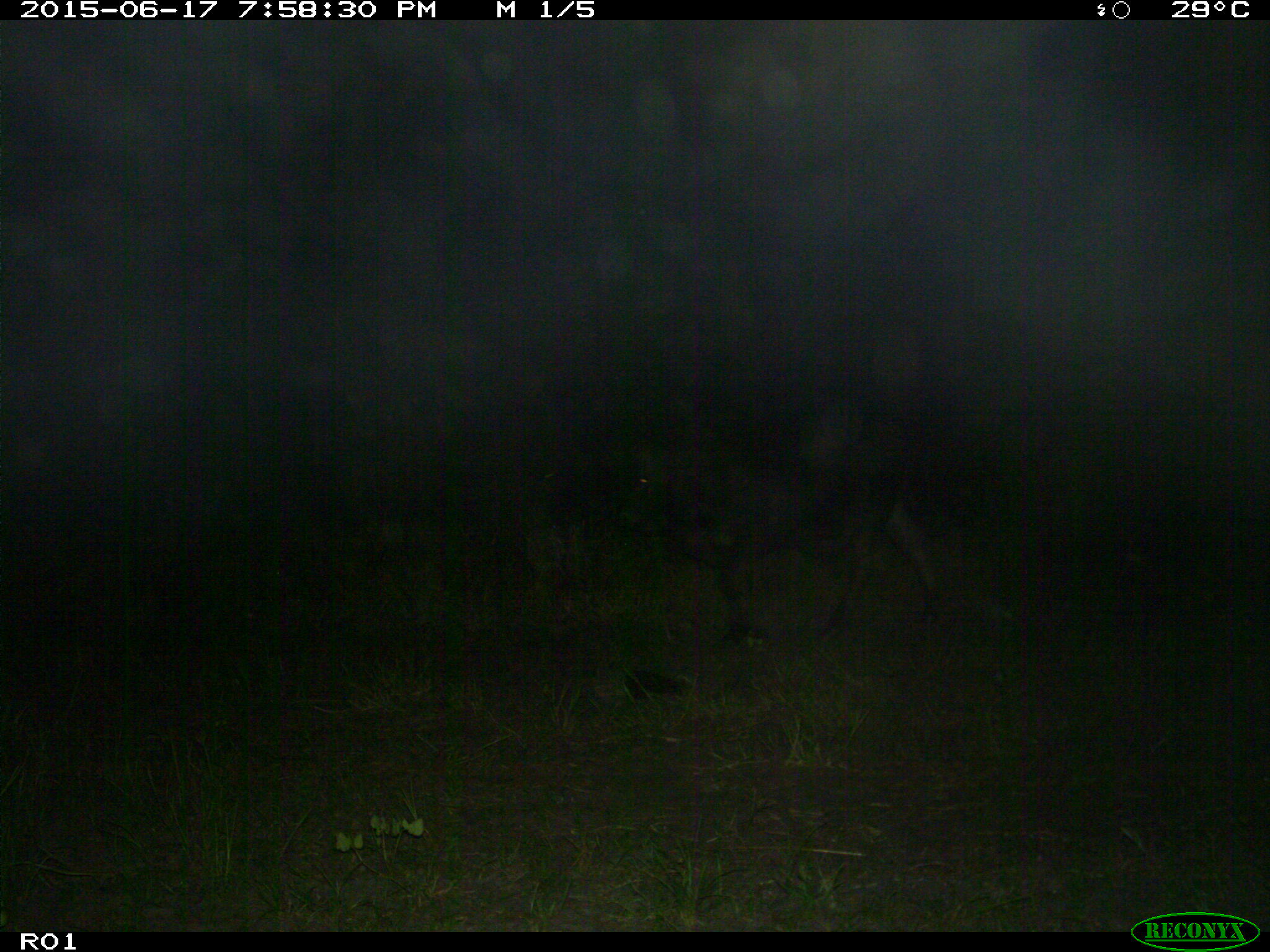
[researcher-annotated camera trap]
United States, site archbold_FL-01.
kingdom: Animalia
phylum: Chordata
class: Mammalia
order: Artiodactyla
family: Bovidae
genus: Bos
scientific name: Bos taurus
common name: domestic cow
Bos taurus (domestic cow).